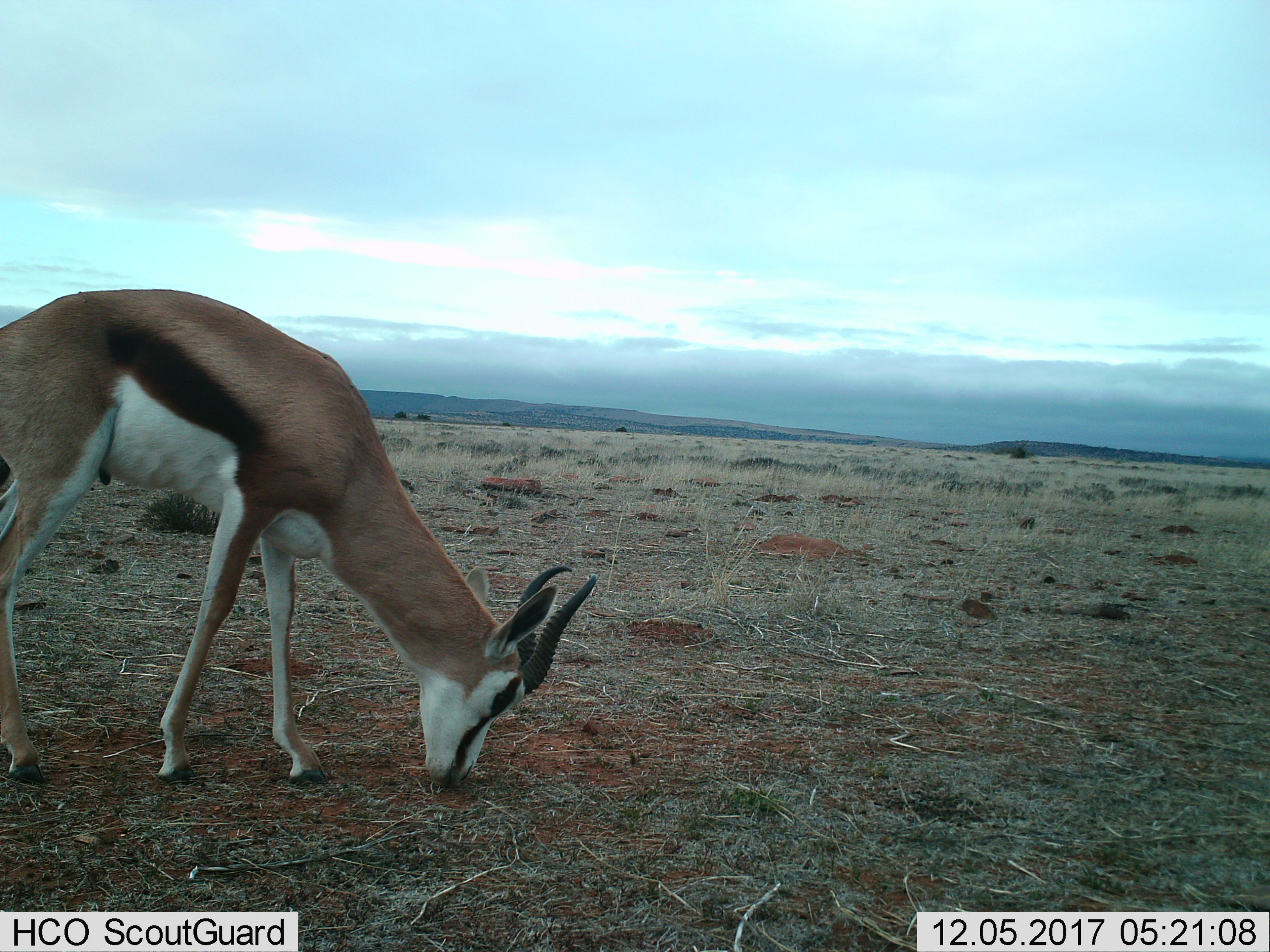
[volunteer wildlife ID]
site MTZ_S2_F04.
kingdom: Animalia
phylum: Chordata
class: Mammalia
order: Artiodactyla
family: Bovidae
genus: Antidorcas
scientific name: Antidorcas marsupialis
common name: springbok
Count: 1.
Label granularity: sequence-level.